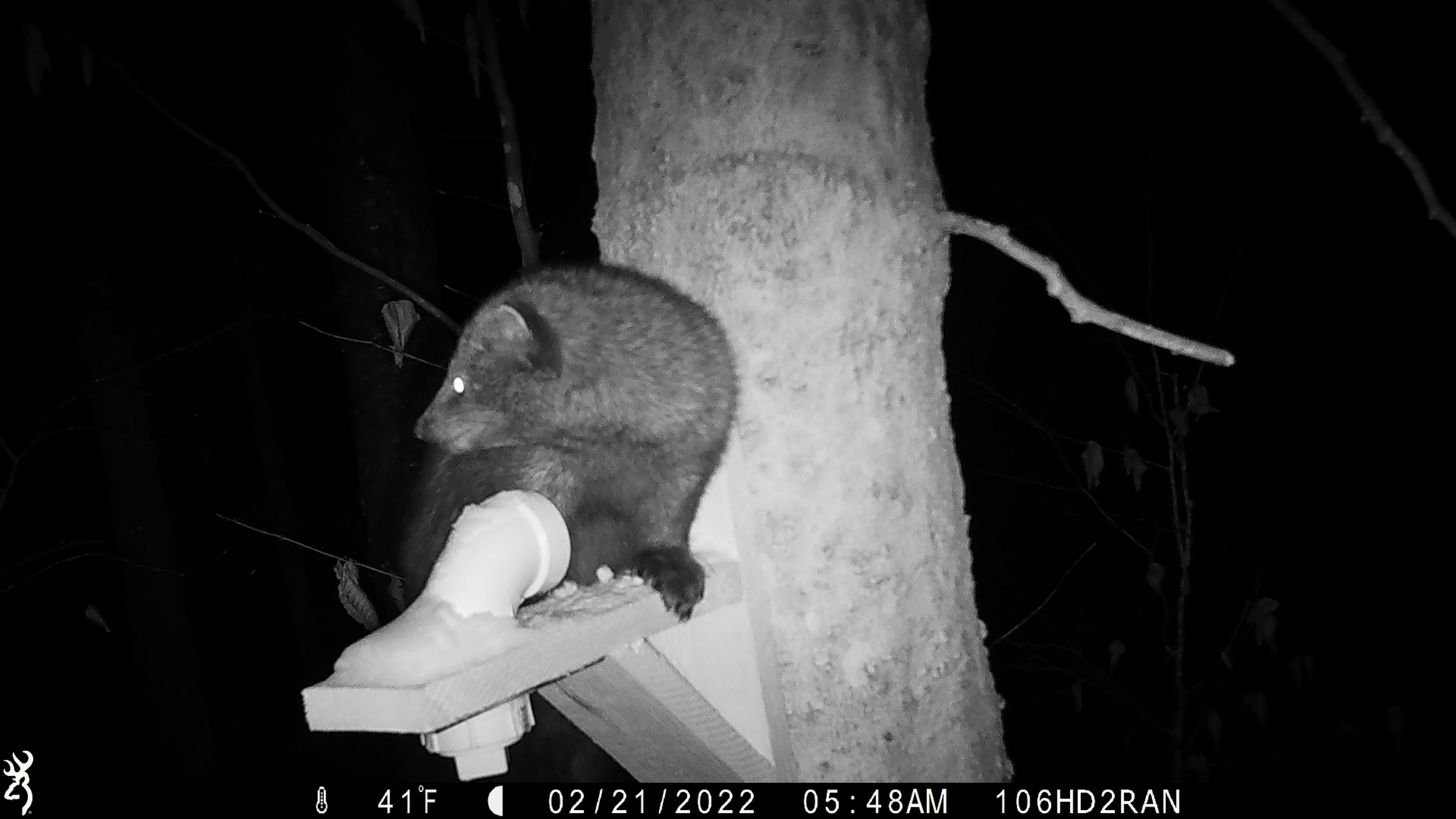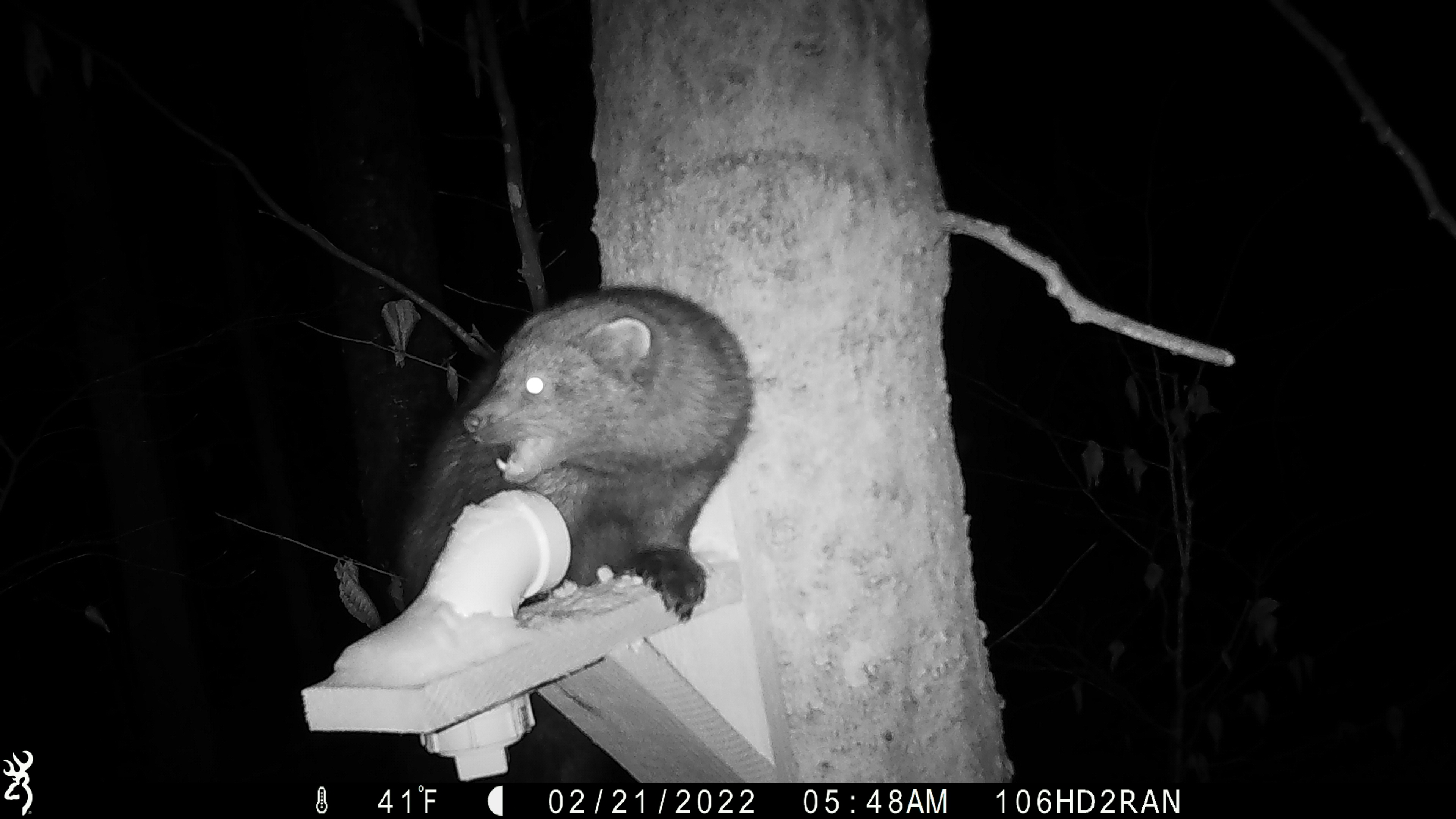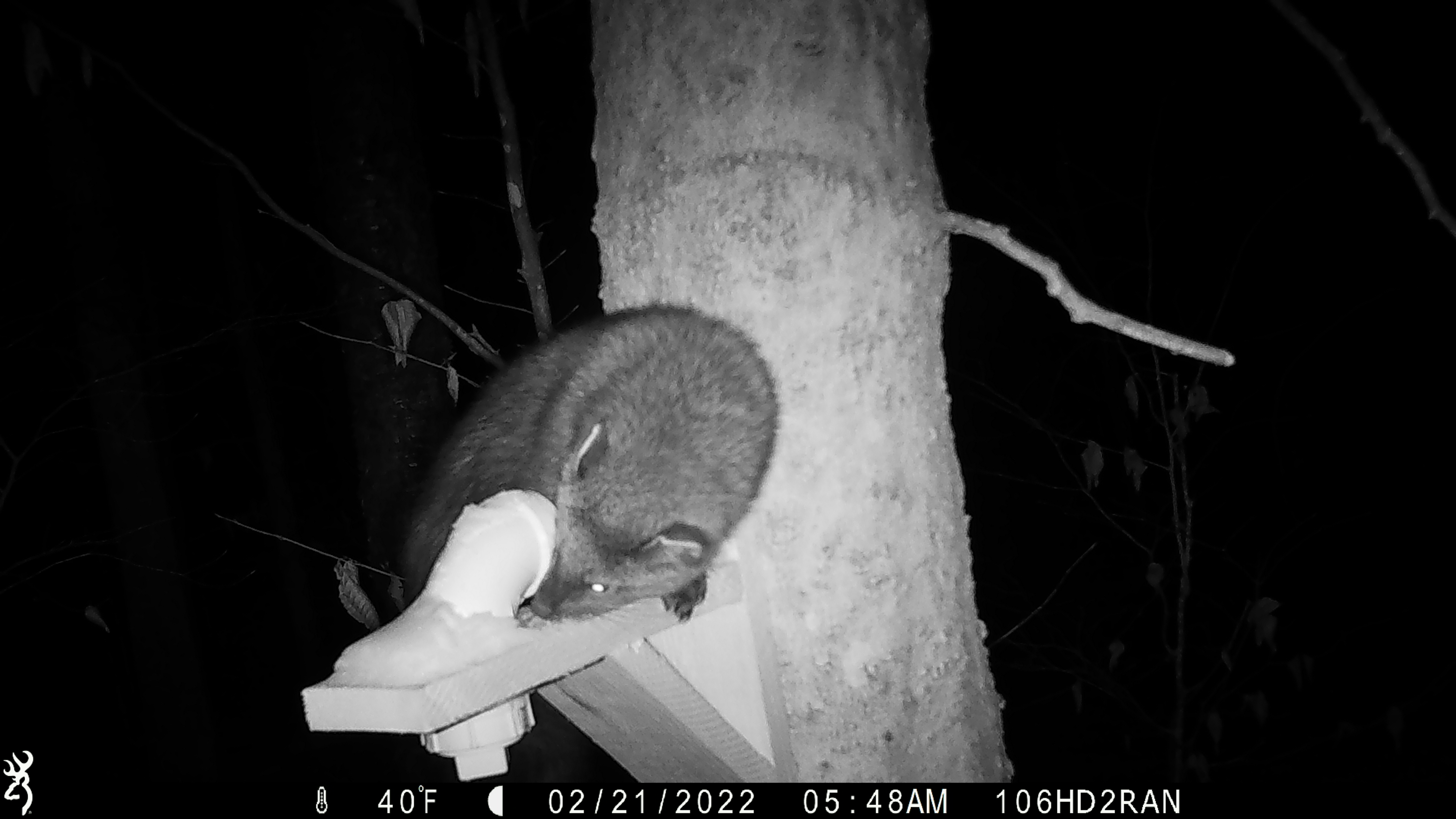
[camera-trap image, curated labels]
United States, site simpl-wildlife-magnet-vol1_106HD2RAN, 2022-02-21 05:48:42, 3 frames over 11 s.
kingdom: Animalia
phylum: Chordata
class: Mammalia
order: Carnivora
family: Mustelidae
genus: Pekania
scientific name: Pekania pennanti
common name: fisher